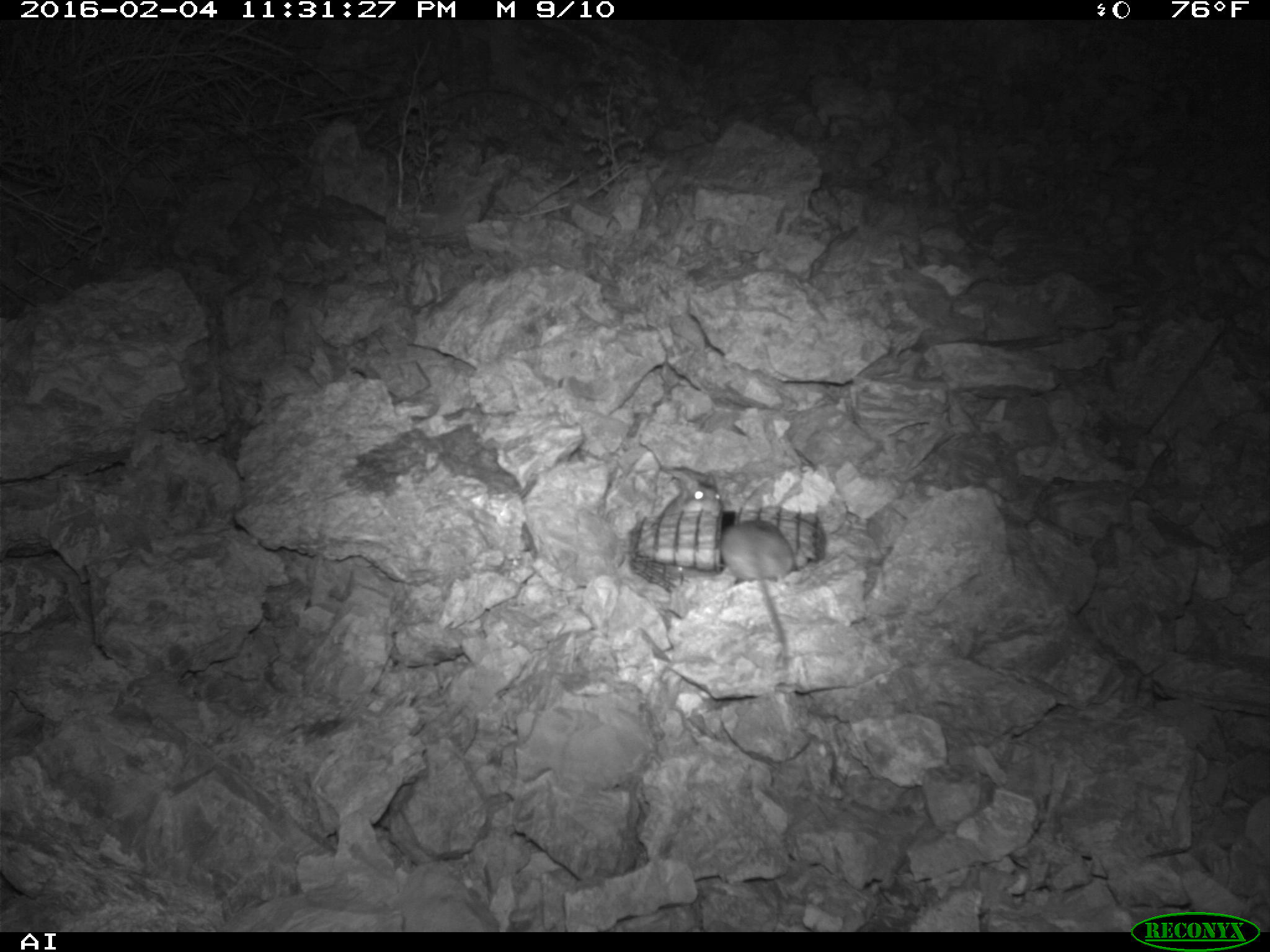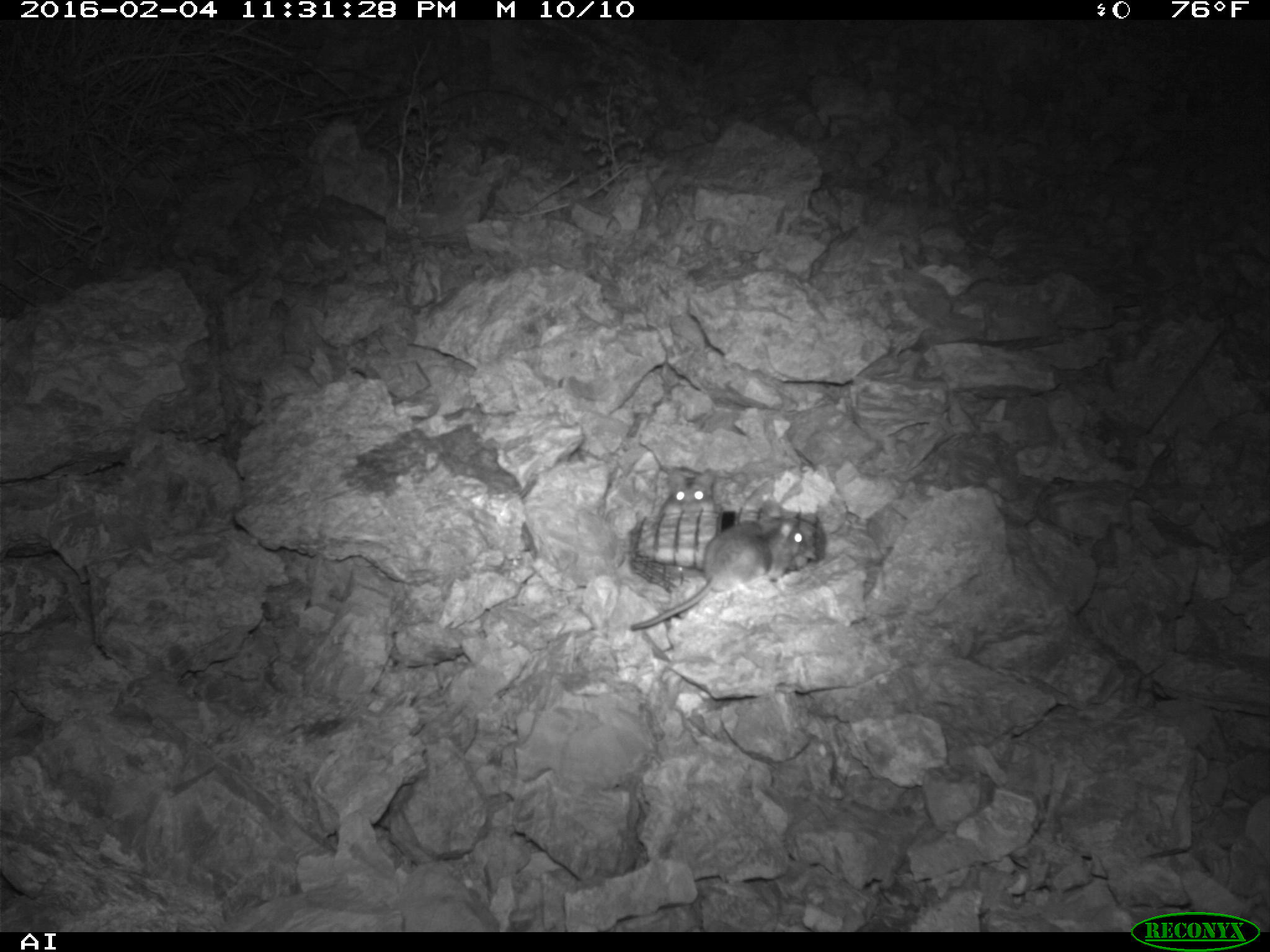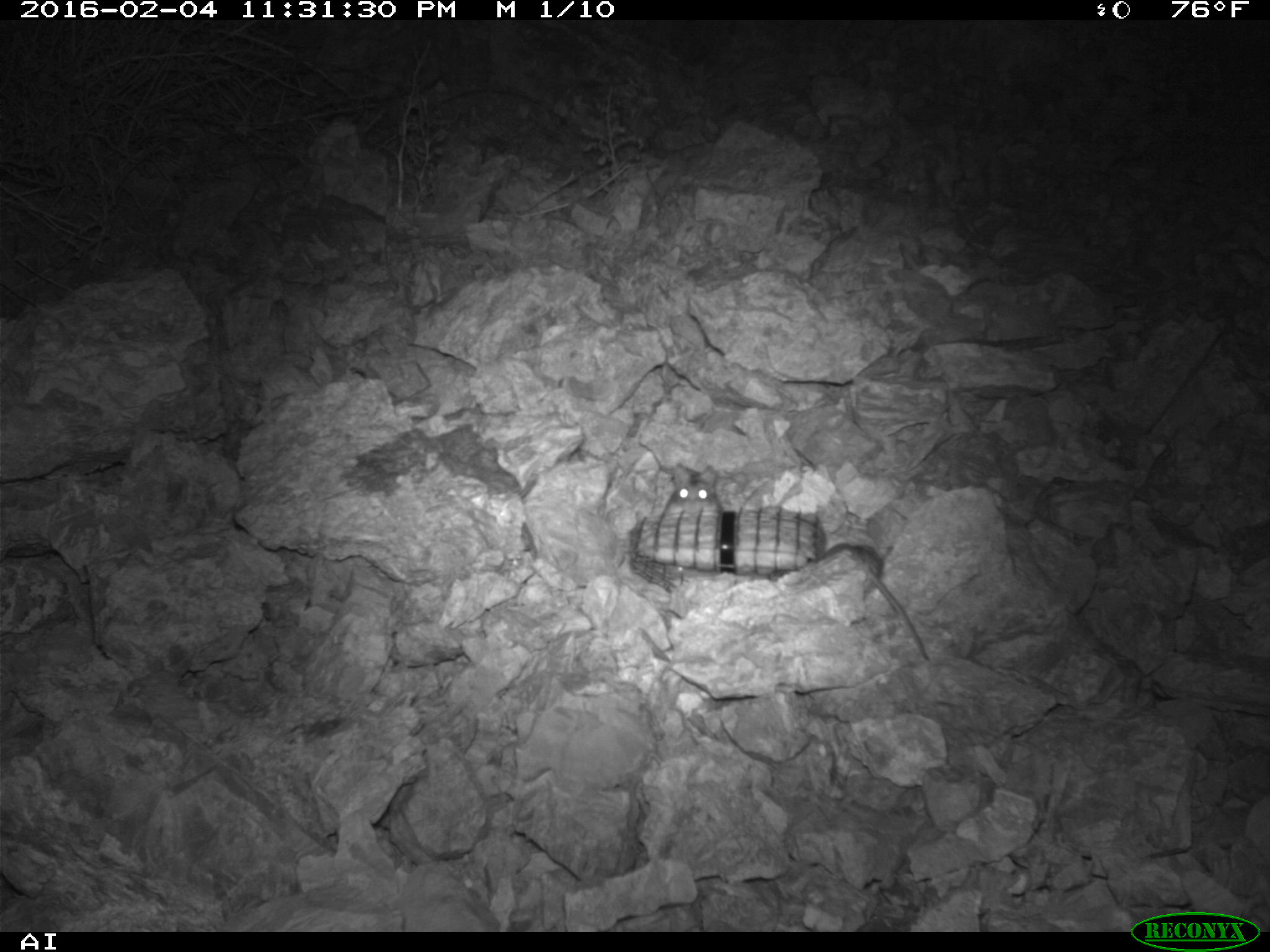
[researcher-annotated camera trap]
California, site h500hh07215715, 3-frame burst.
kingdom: Animalia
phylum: Chordata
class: Mammalia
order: Rodentia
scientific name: Rodentia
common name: rodent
Rodent (Rodentia).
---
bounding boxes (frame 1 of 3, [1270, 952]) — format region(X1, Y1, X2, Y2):
rodent: region(724, 522, 794, 661); region(656, 483, 721, 521)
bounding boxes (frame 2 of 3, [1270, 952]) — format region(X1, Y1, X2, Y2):
rodent: region(626, 498, 808, 631); region(657, 465, 718, 513)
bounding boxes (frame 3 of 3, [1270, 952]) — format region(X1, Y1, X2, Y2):
rodent: region(799, 540, 928, 661); region(674, 459, 721, 509)